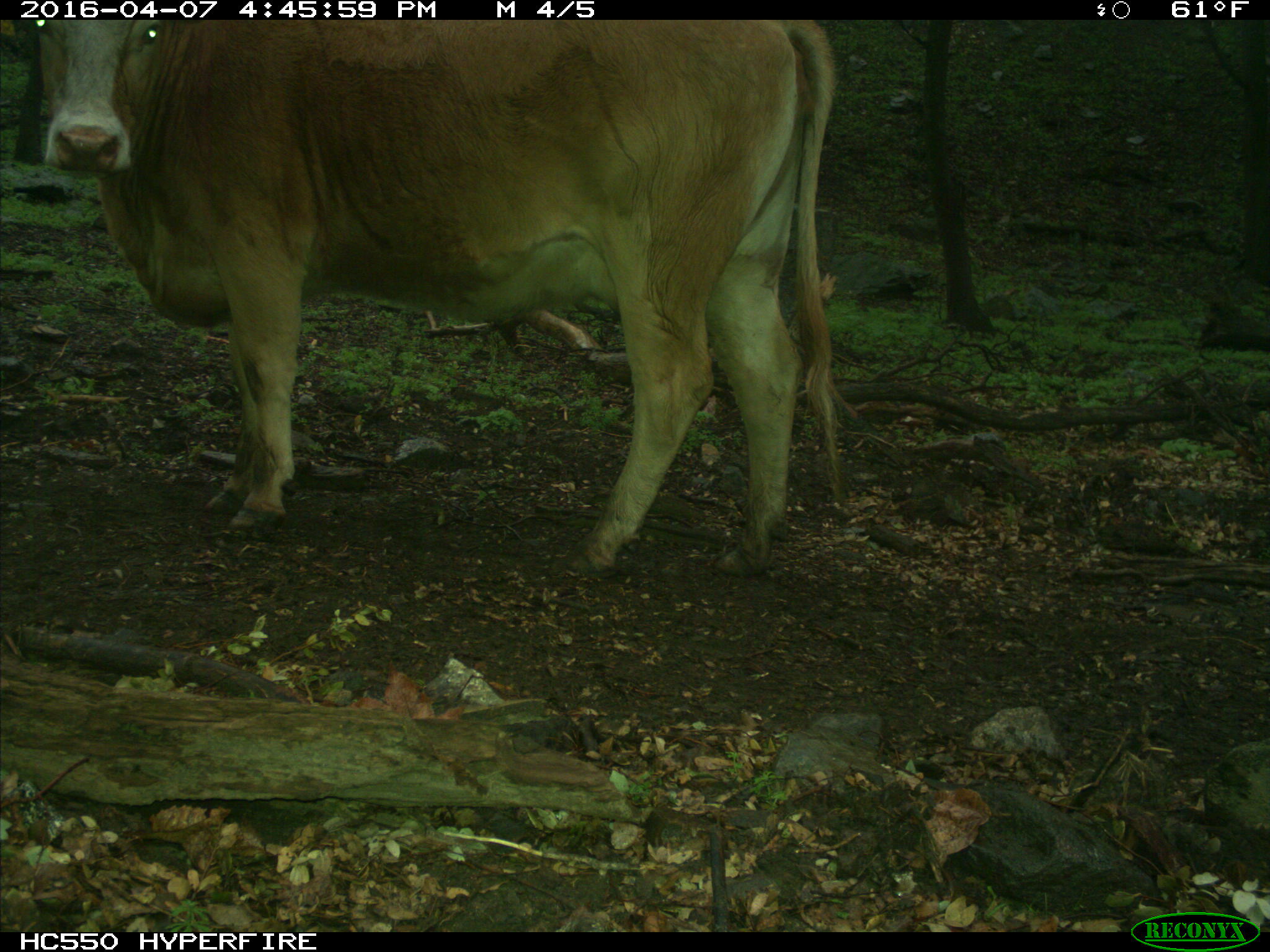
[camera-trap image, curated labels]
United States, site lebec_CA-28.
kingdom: Animalia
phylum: Chordata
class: Mammalia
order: Artiodactyla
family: Bovidae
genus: Bos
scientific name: Bos taurus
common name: domestic cow